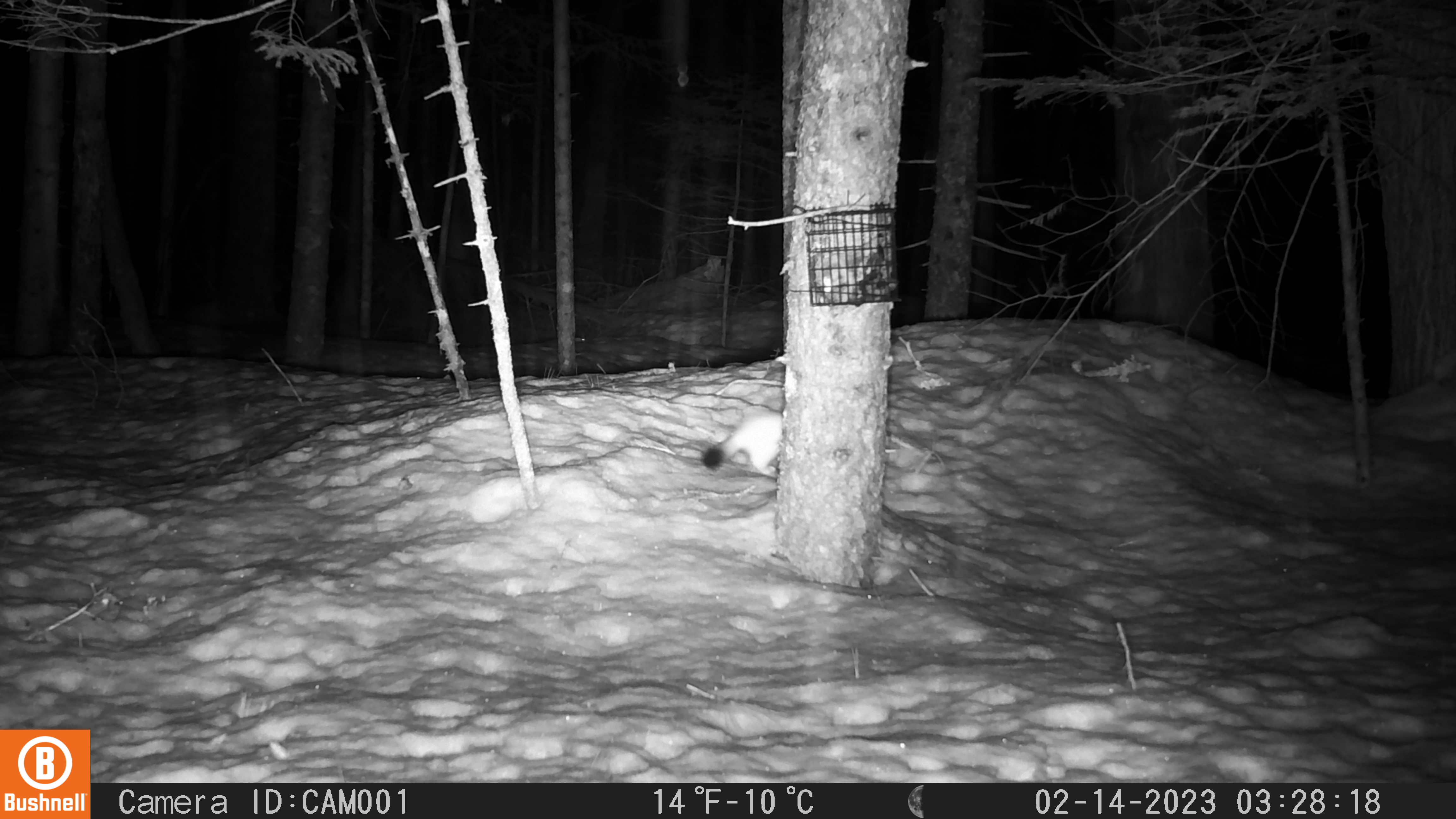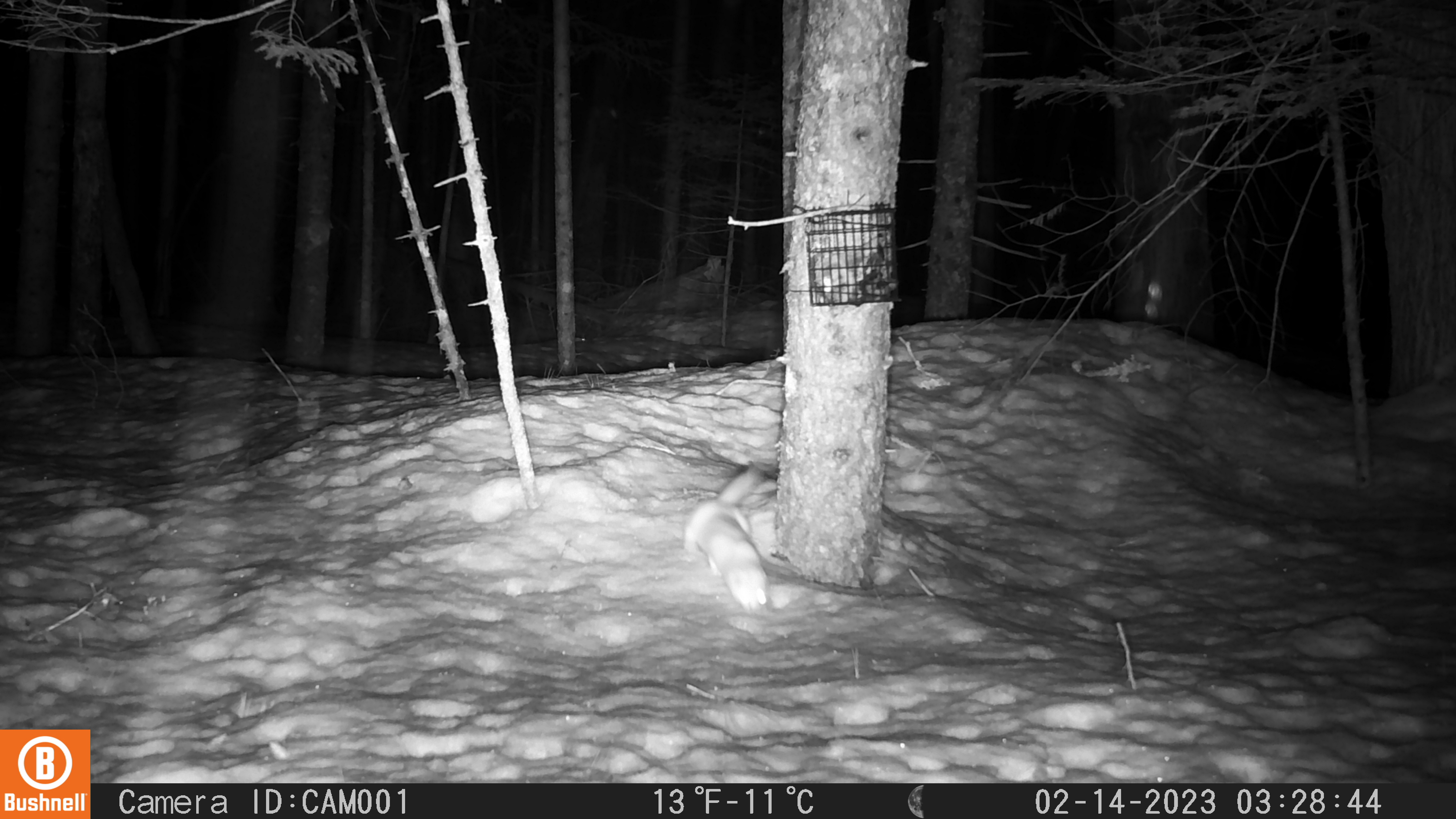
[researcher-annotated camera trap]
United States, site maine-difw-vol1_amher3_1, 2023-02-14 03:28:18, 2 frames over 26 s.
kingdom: Animalia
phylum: Chordata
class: Mammalia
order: Carnivora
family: Mustelidae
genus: Neogale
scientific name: Neogale frenata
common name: long-tailed weasel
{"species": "long-tailed weasel (Neogale frenata)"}